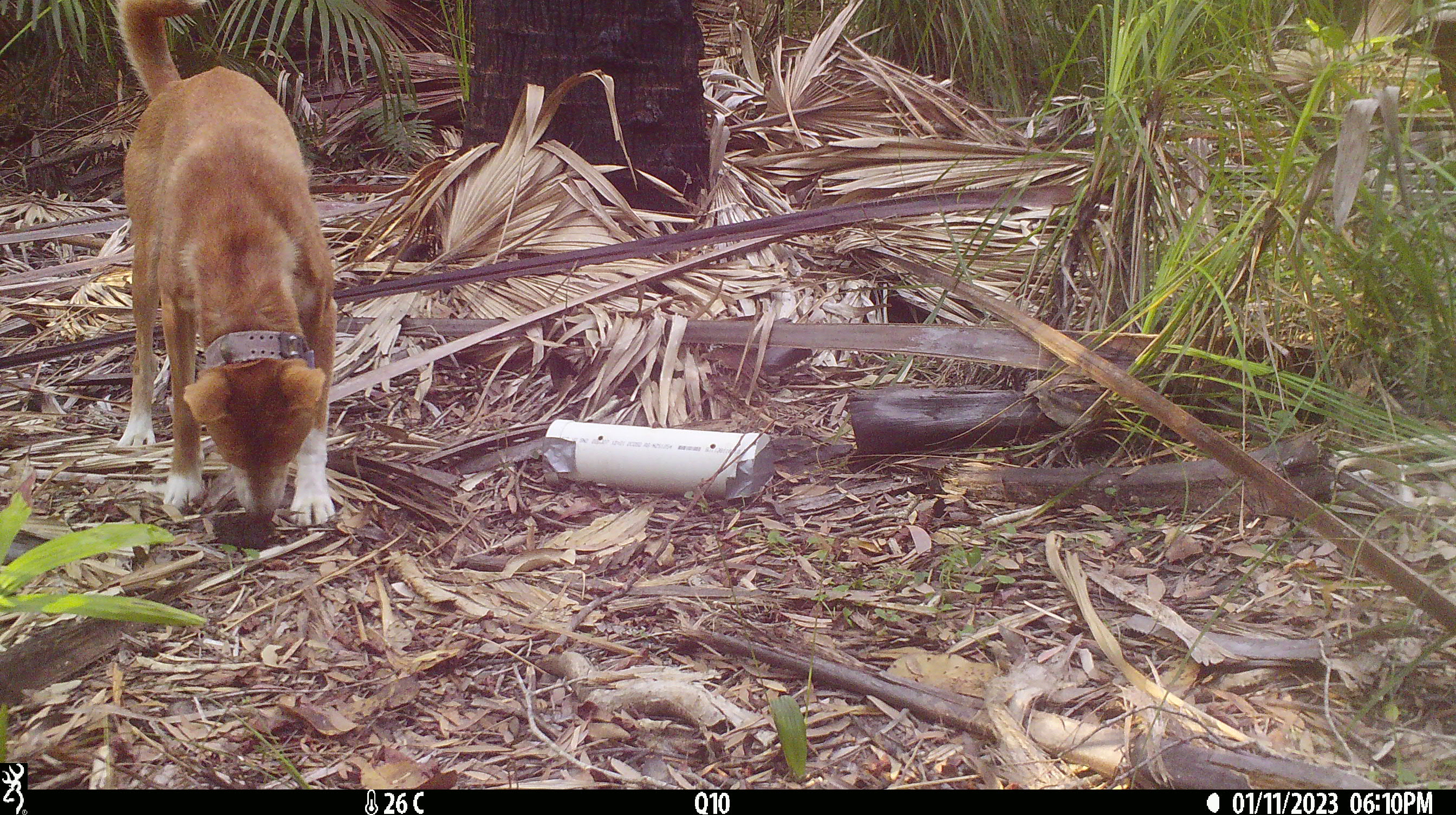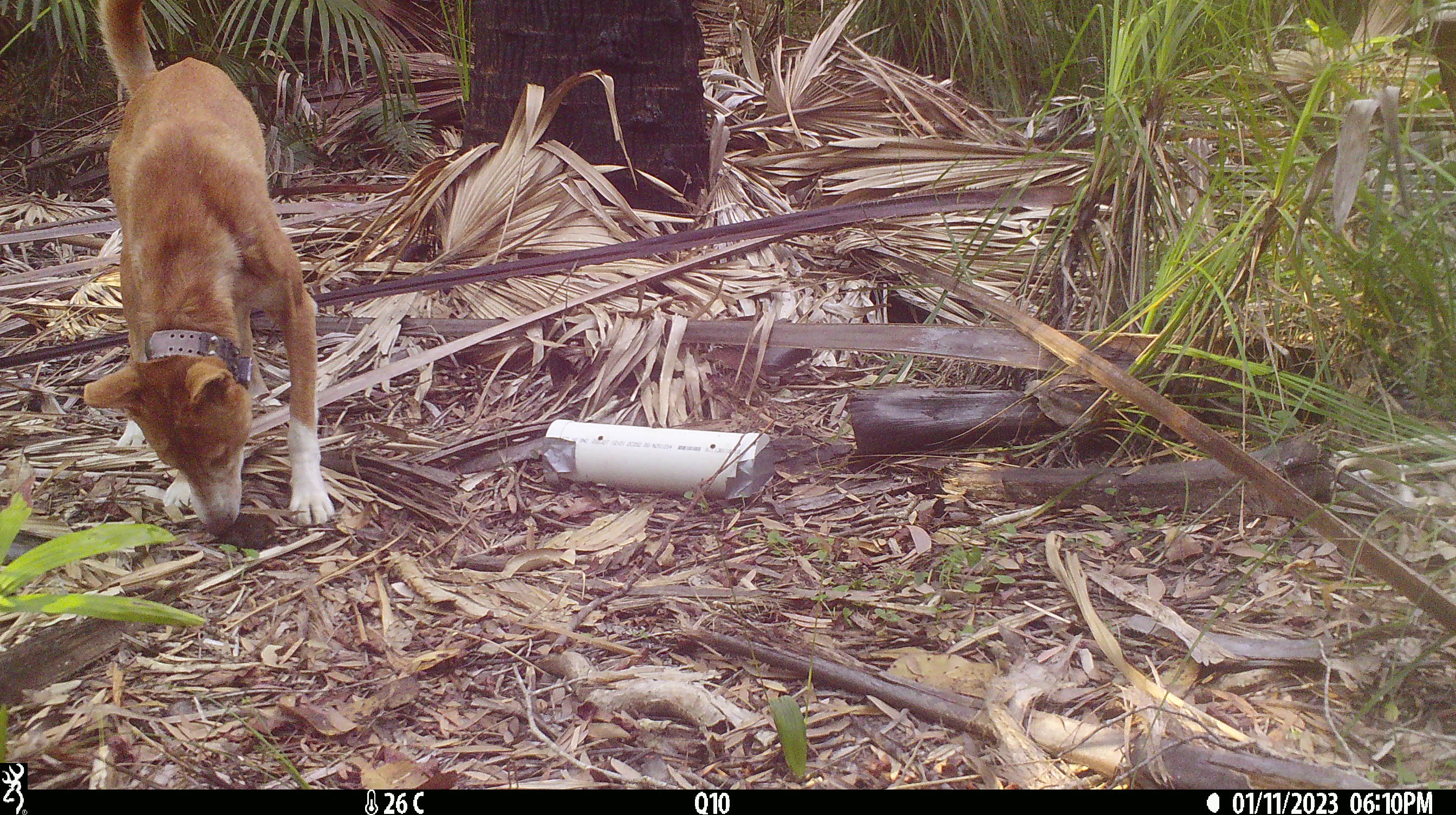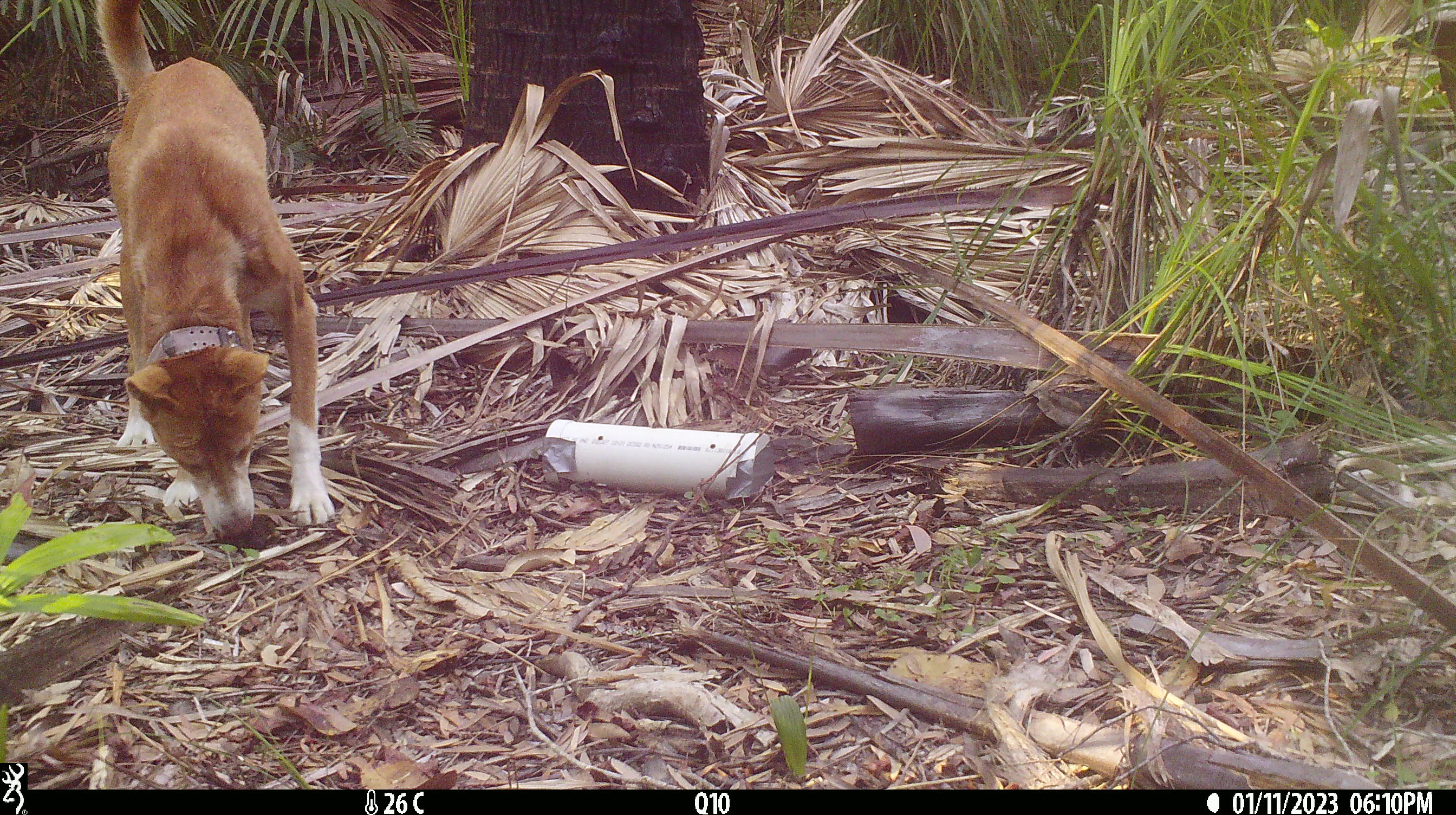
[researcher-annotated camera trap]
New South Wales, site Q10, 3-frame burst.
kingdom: Animalia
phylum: Chordata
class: Mammalia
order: Carnivora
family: Canidae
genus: Canis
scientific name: Canis familiaris dingo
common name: dingo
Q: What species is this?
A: Dingo (Canis familiaris dingo).